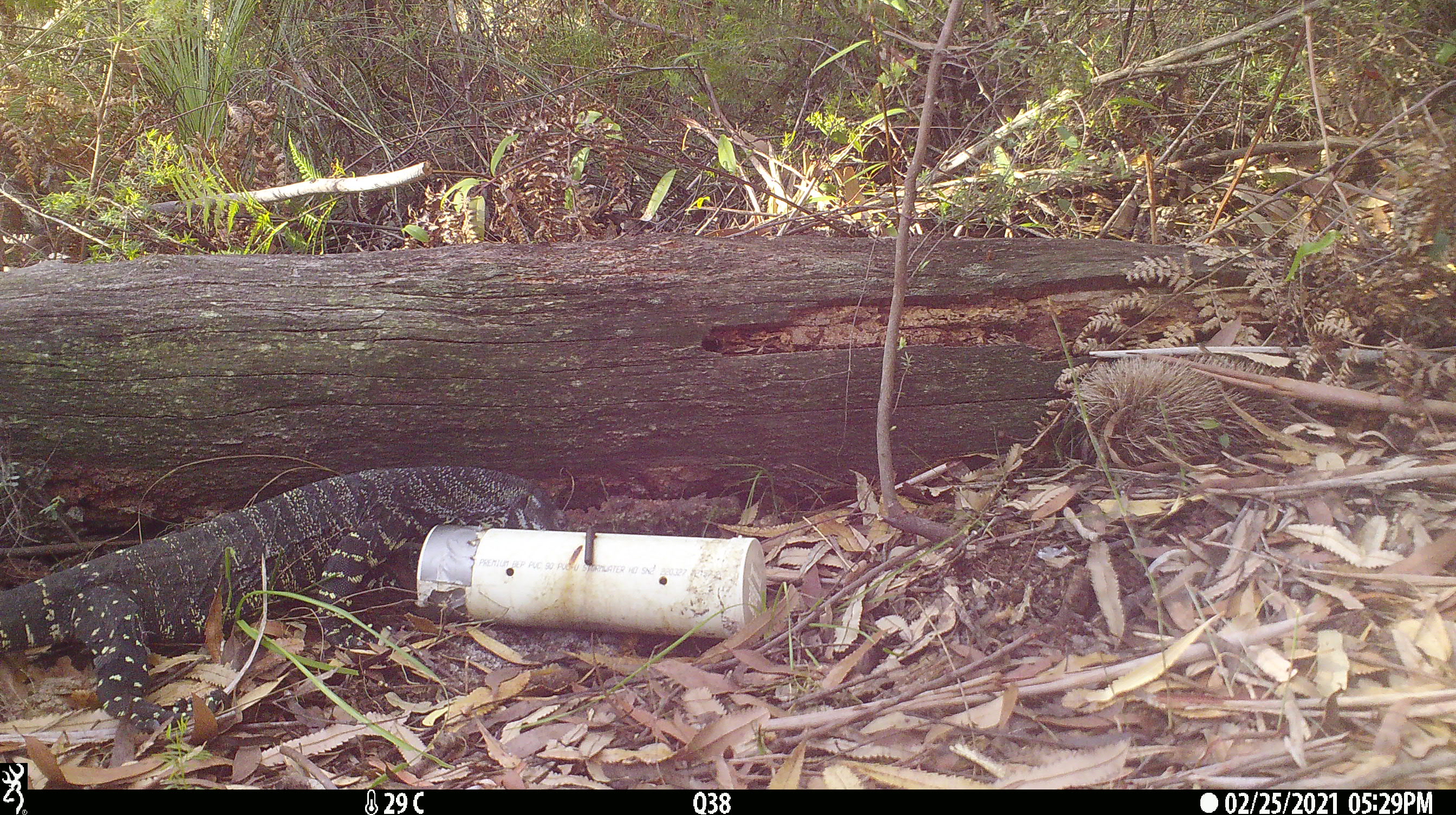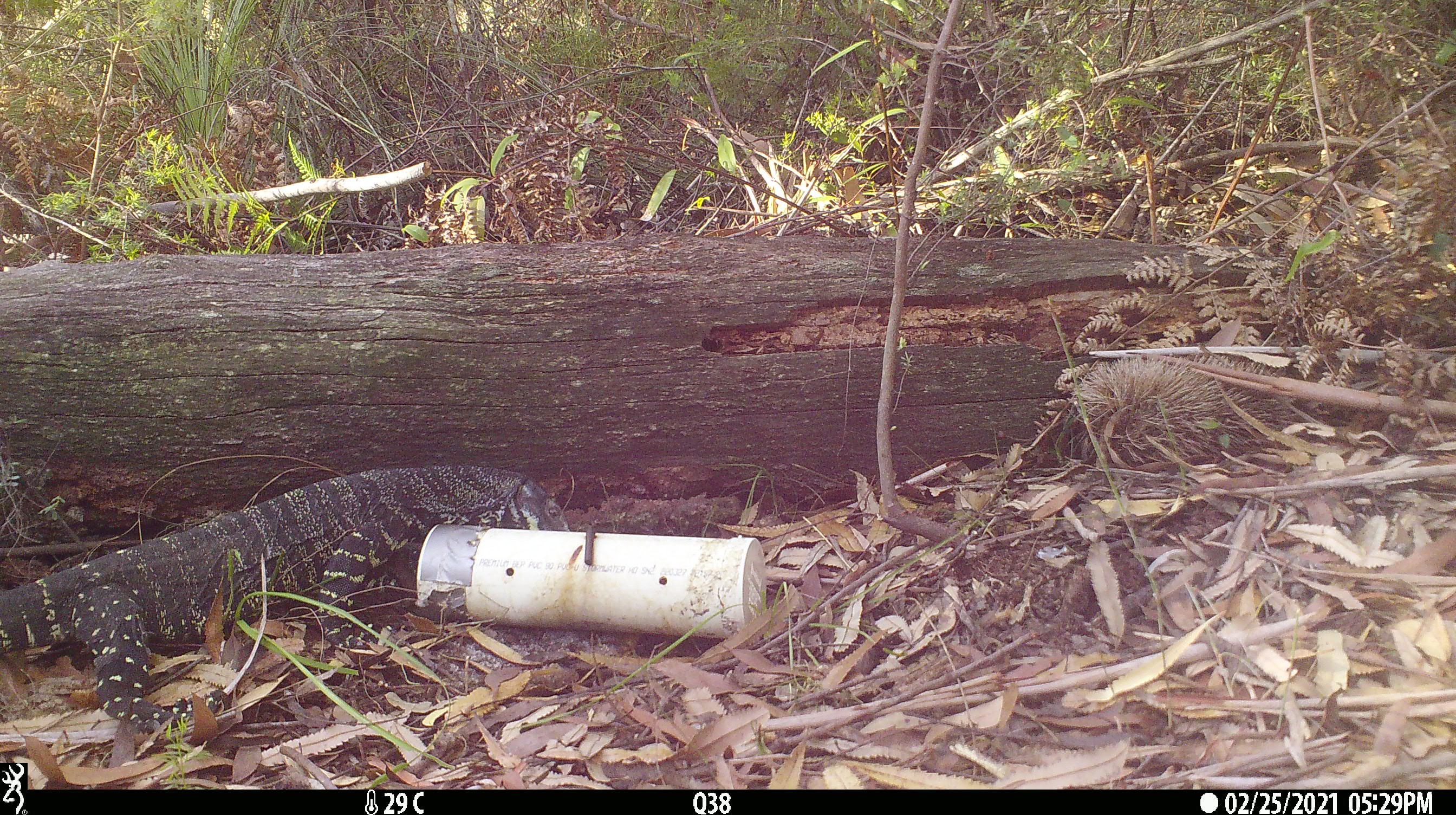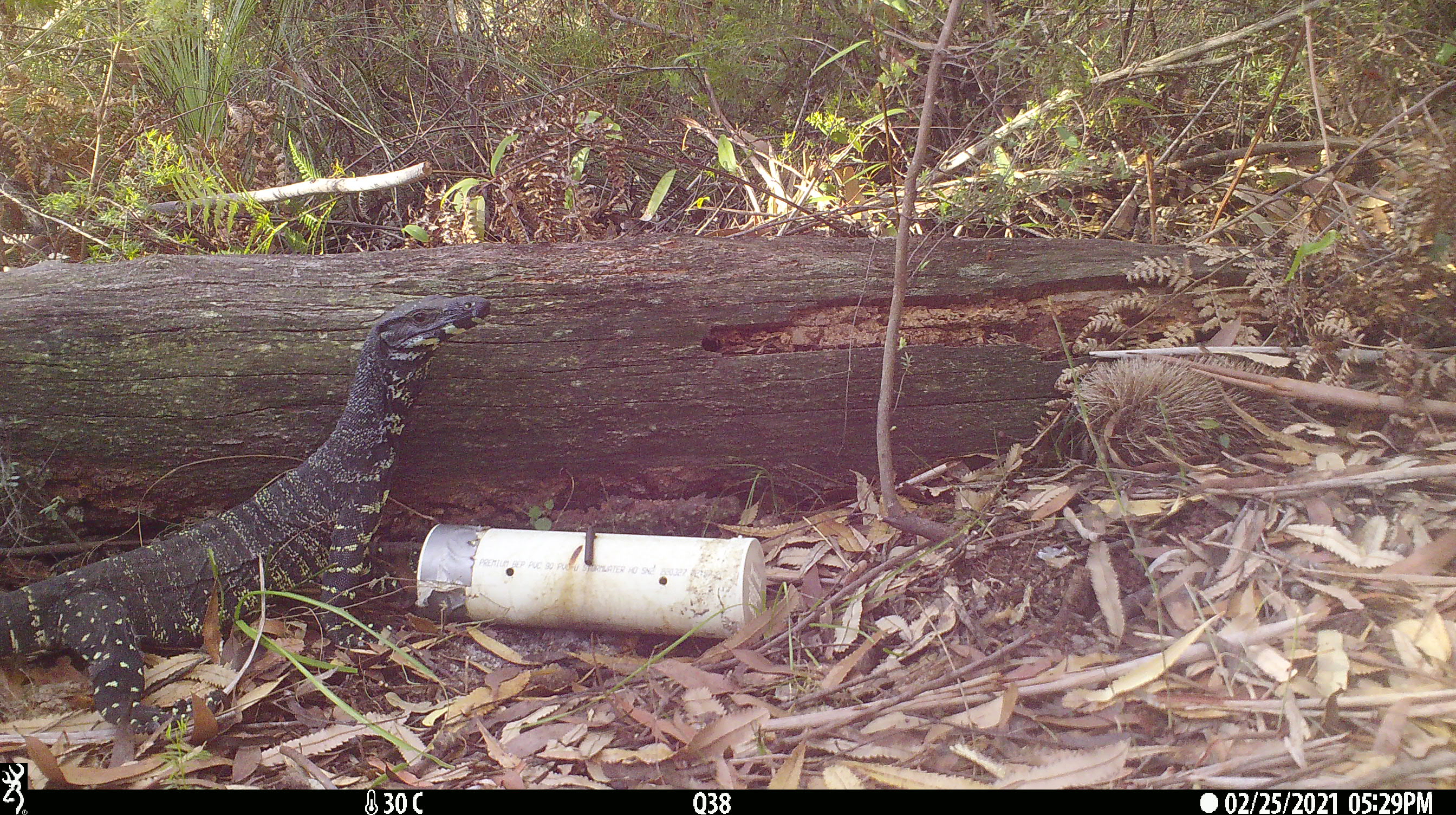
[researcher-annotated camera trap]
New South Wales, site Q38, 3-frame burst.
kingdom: Animalia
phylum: Chordata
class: Reptilia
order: Squamata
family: Varanidae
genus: Varanus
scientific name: Varanus varius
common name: lace monitor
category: goanna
Goanna (lace monitor) (Varanus varius).